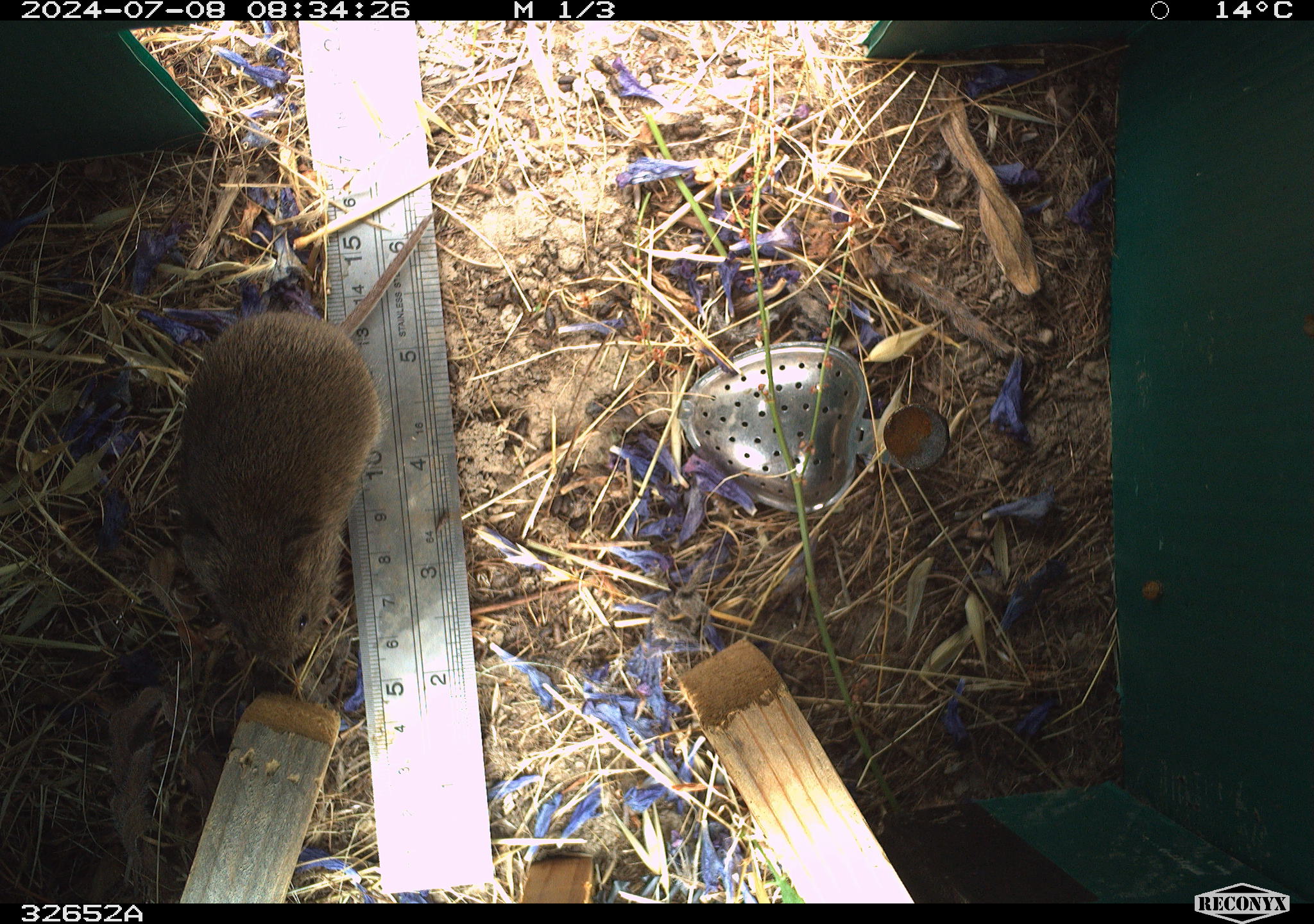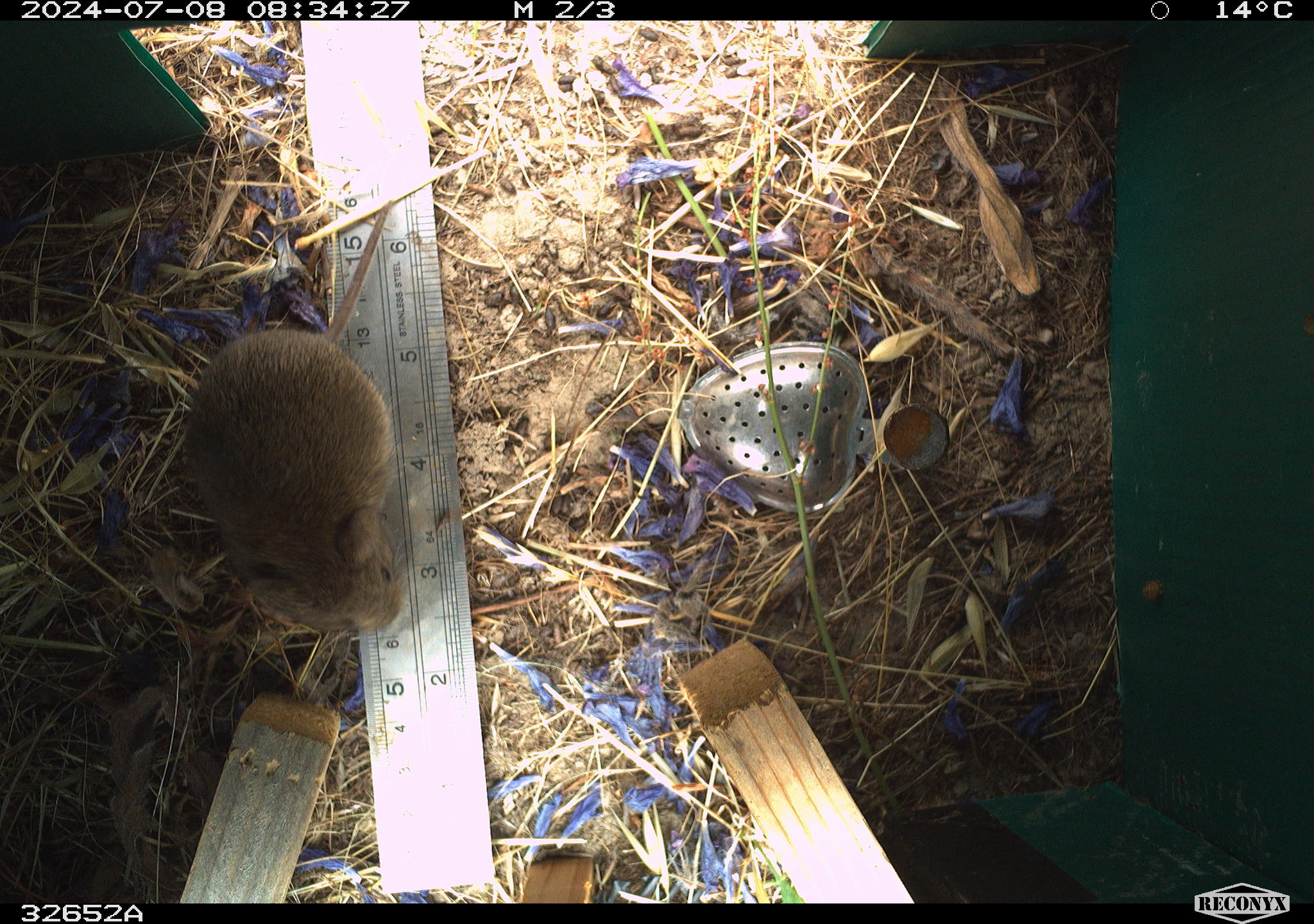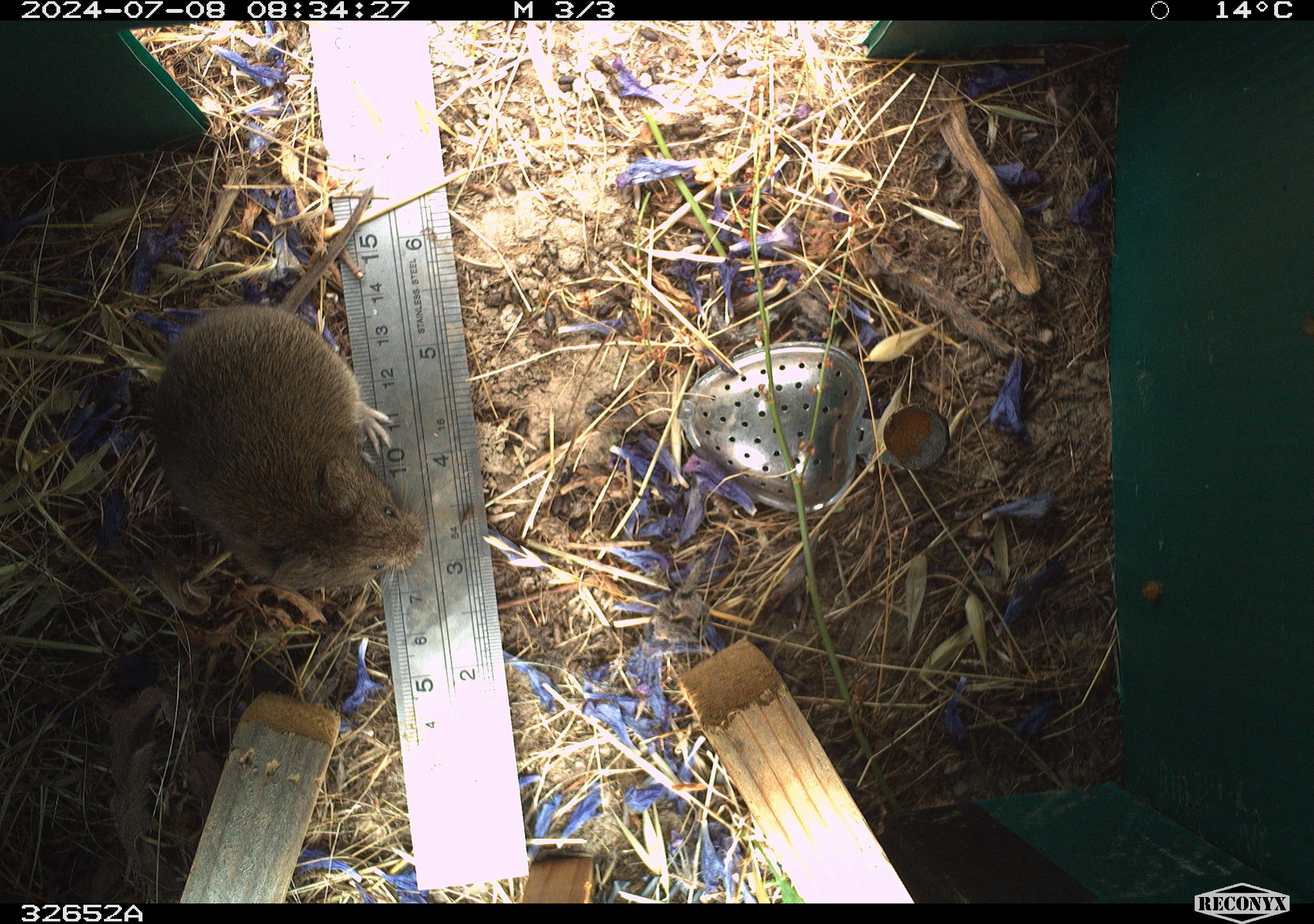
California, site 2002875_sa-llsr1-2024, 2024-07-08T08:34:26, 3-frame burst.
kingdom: Animalia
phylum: Chordata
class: Mammalia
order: Rodentia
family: Cricetidae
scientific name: Arvicolinae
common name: voles, lemmings, and muskrats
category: arvicolinae subfamily